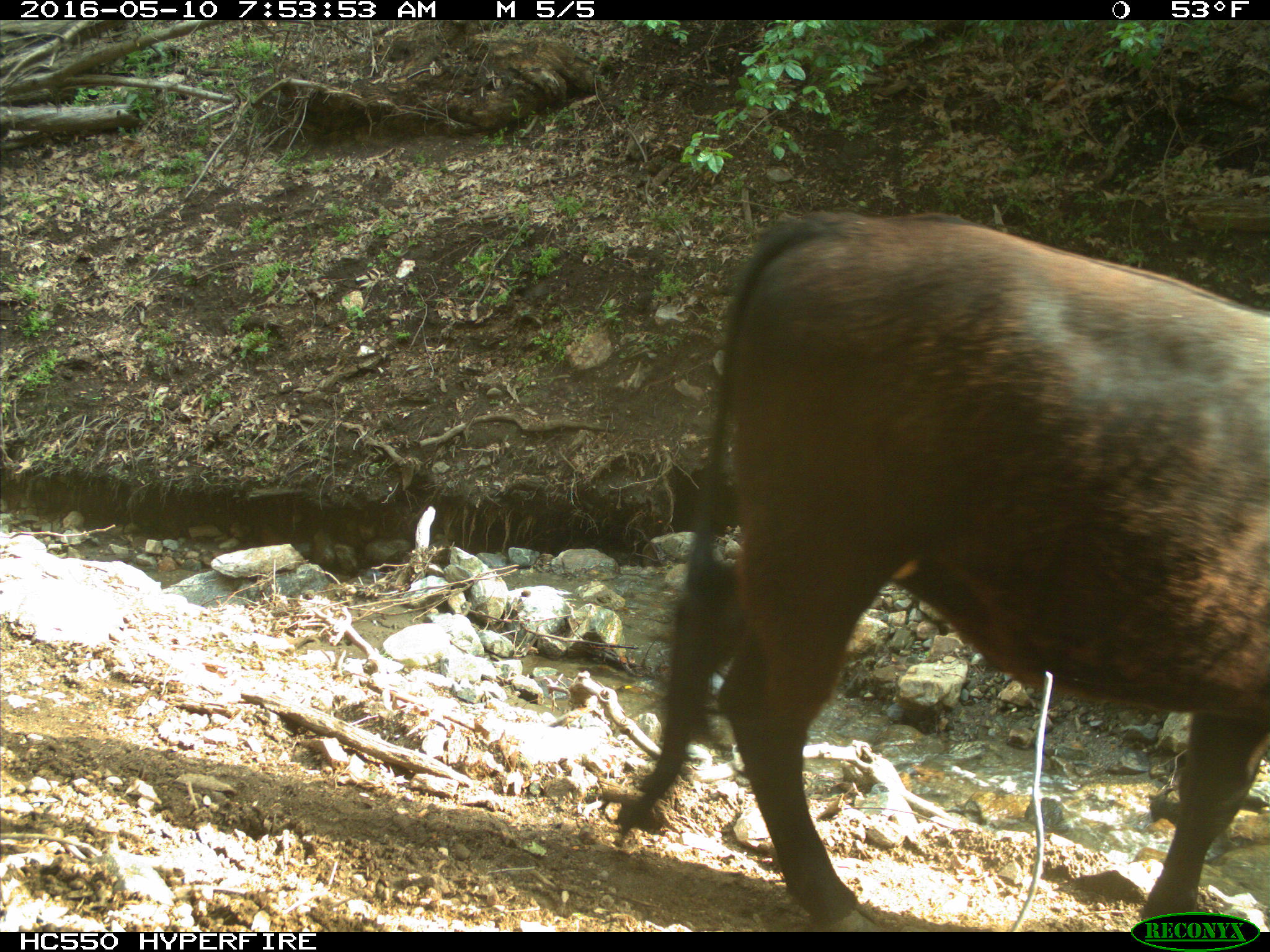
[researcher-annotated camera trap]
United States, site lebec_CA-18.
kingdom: Animalia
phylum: Chordata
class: Mammalia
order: Artiodactyla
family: Bovidae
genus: Bos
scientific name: Bos taurus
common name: domestic cow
Bos taurus (domestic cow).